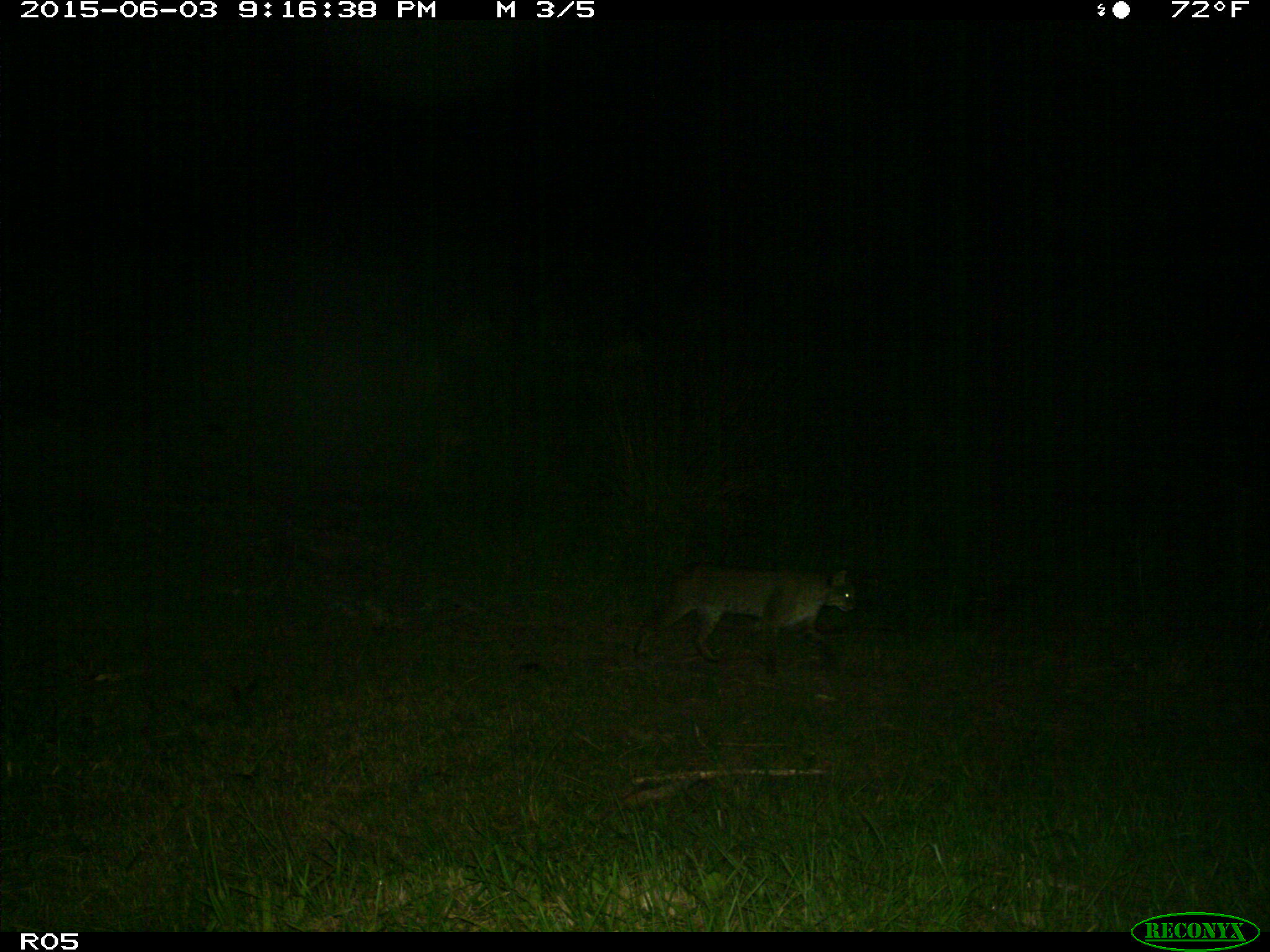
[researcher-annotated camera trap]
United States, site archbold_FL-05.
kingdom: Animalia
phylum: Chordata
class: Mammalia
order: Carnivora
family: Felidae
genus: Lynx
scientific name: Lynx rufus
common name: bobcat